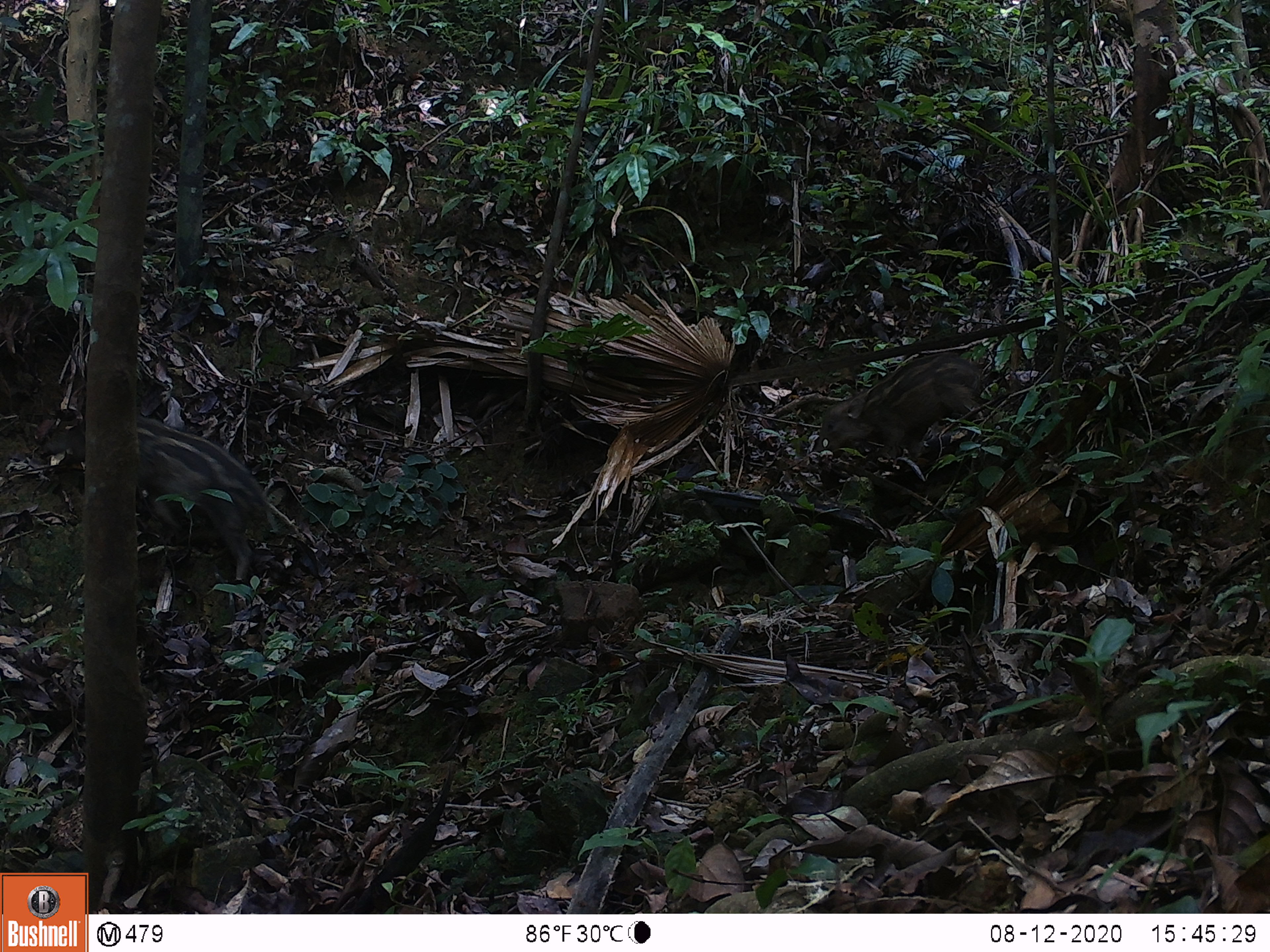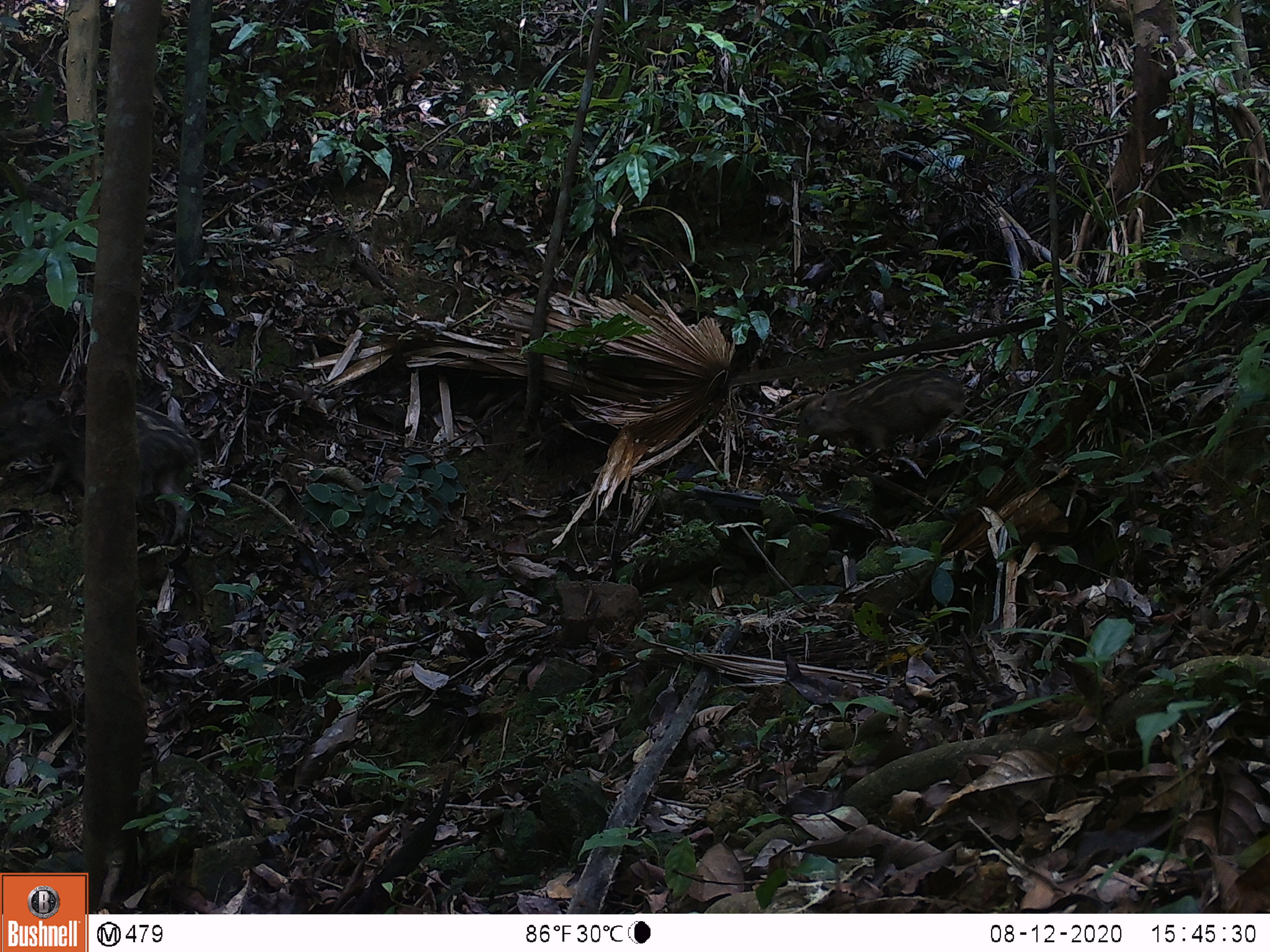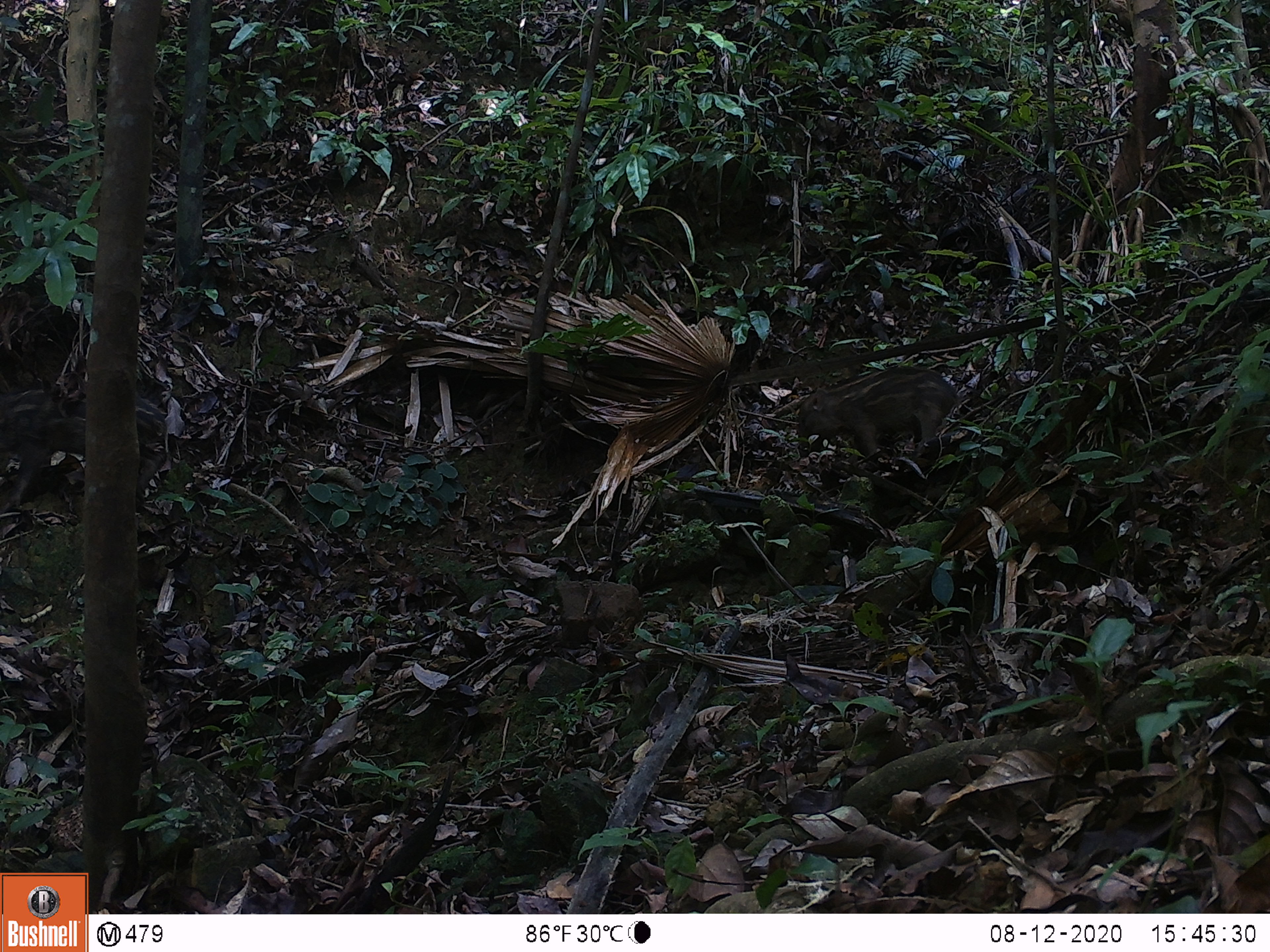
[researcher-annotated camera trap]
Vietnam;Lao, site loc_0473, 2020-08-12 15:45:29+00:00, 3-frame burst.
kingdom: Animalia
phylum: Chordata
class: Mammalia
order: Artiodactyla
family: Suidae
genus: Sus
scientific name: Sus scrofa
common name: eurasian wild pig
Eurasian wild pig (Sus scrofa). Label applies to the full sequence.